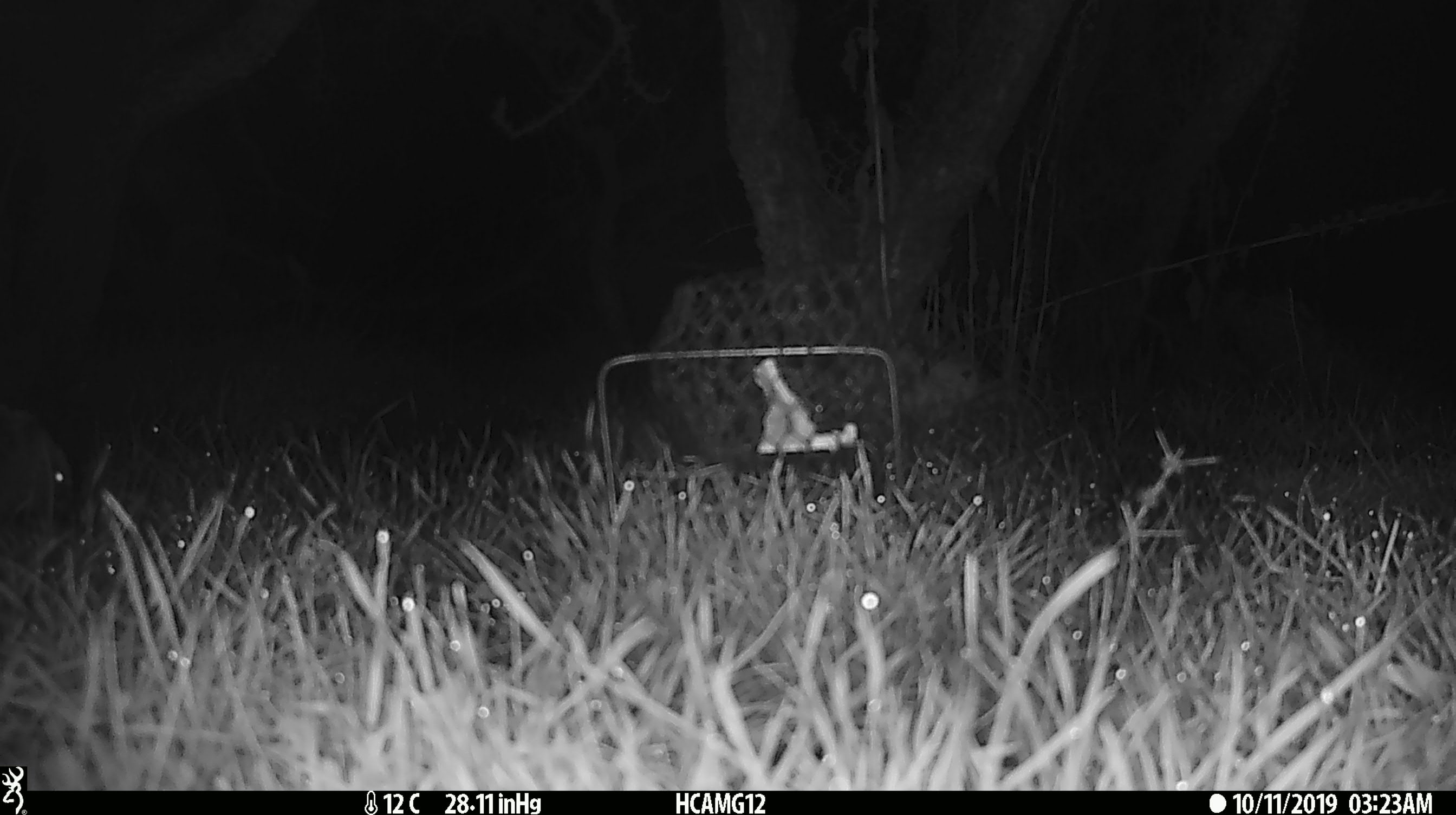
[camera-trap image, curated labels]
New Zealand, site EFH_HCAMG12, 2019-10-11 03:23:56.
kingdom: Animalia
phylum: Chordata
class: Mammalia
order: Eulipotyphla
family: Erinaceidae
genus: Erinaceus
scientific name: Erinaceus europaeus europaeus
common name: european hedgehog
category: hedgehog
Hedgehog (european hedgehog) (Erinaceus europaeus europaeus).